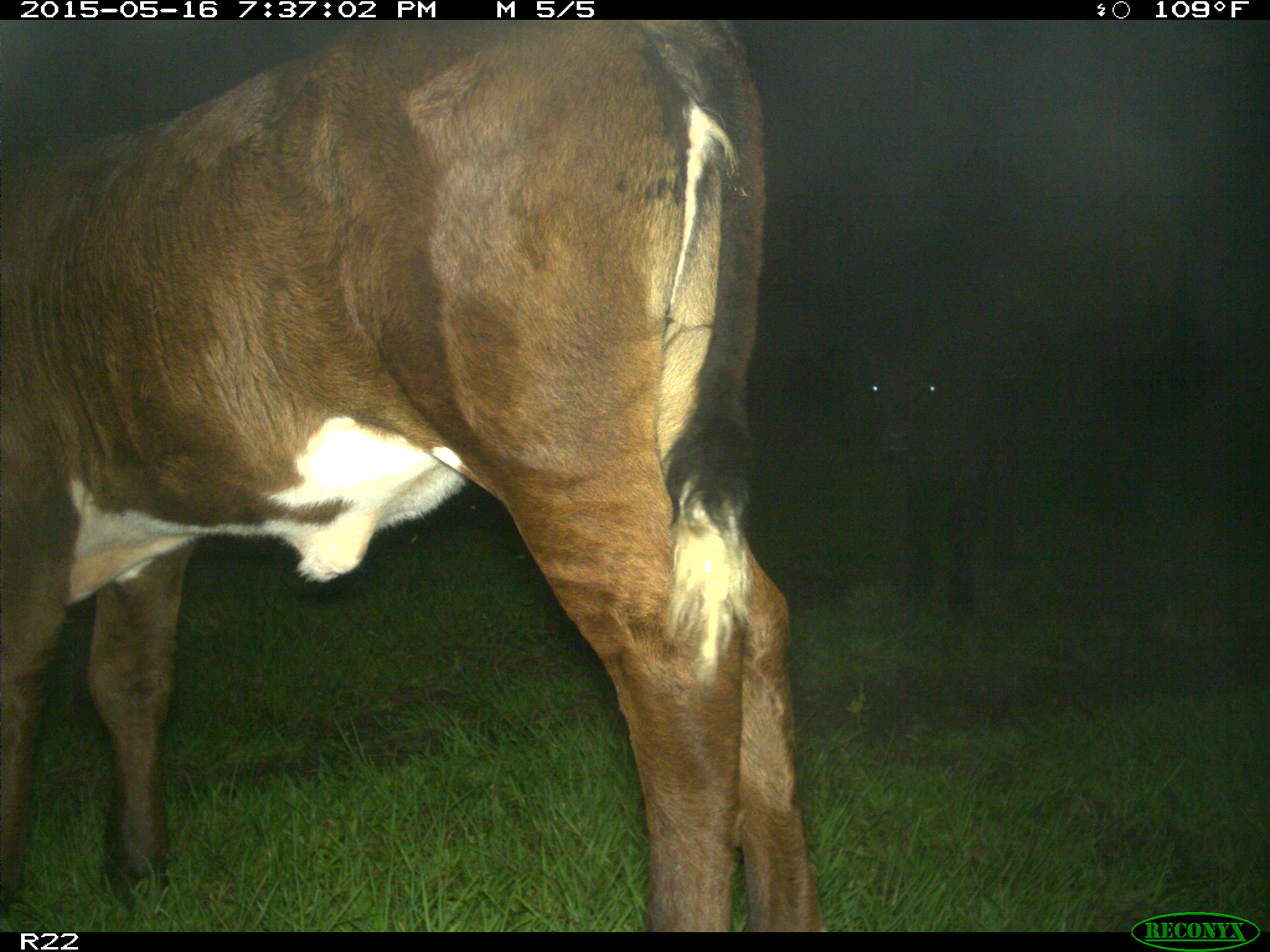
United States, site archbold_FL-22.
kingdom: Animalia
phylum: Chordata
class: Mammalia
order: Artiodactyla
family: Bovidae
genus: Bos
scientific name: Bos taurus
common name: domestic cow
Bos taurus (domestic cow).